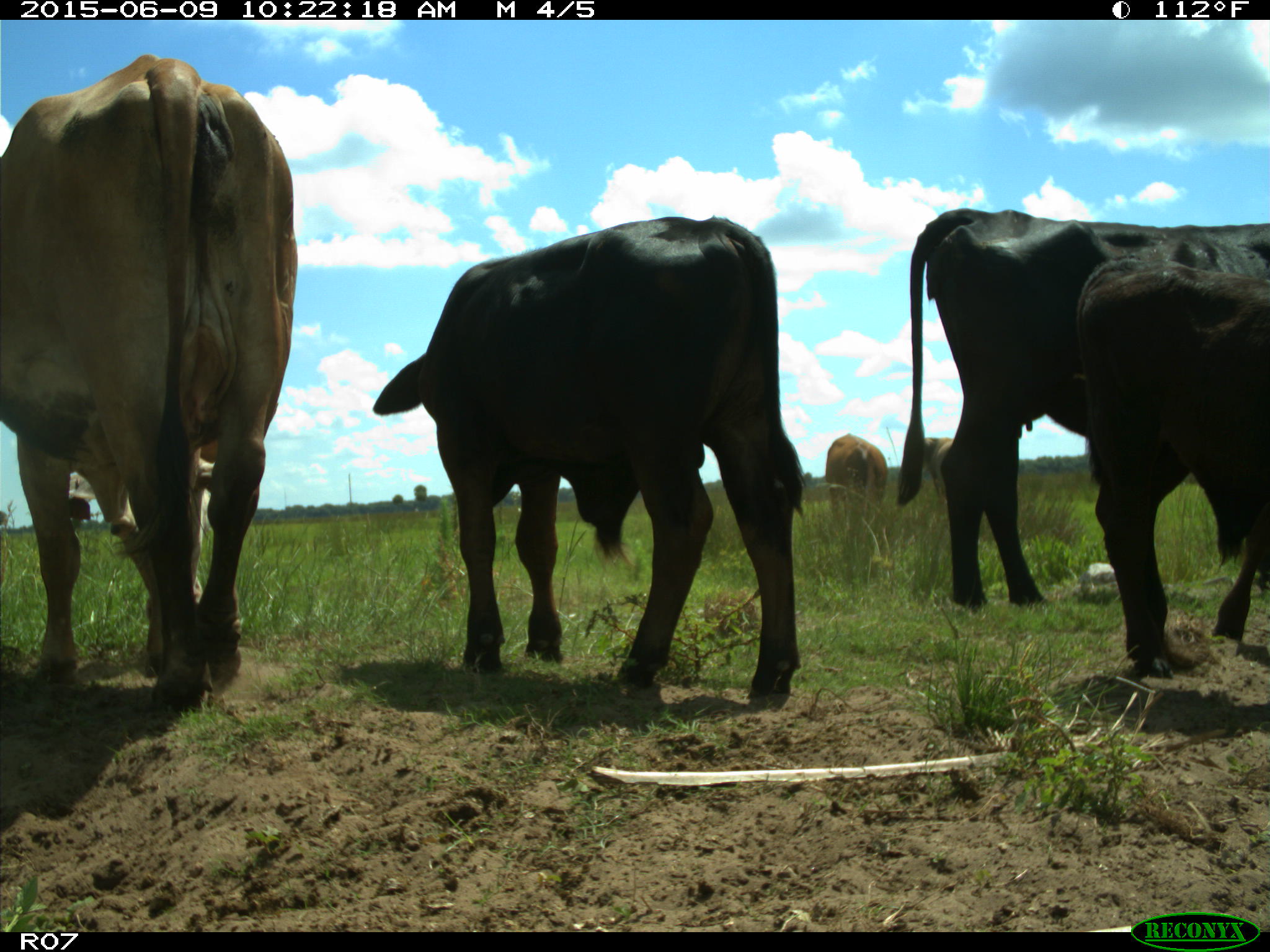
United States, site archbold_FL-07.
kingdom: Animalia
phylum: Chordata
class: Mammalia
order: Artiodactyla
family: Bovidae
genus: Bos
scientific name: Bos taurus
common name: domestic cow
Bos taurus (domestic cow).